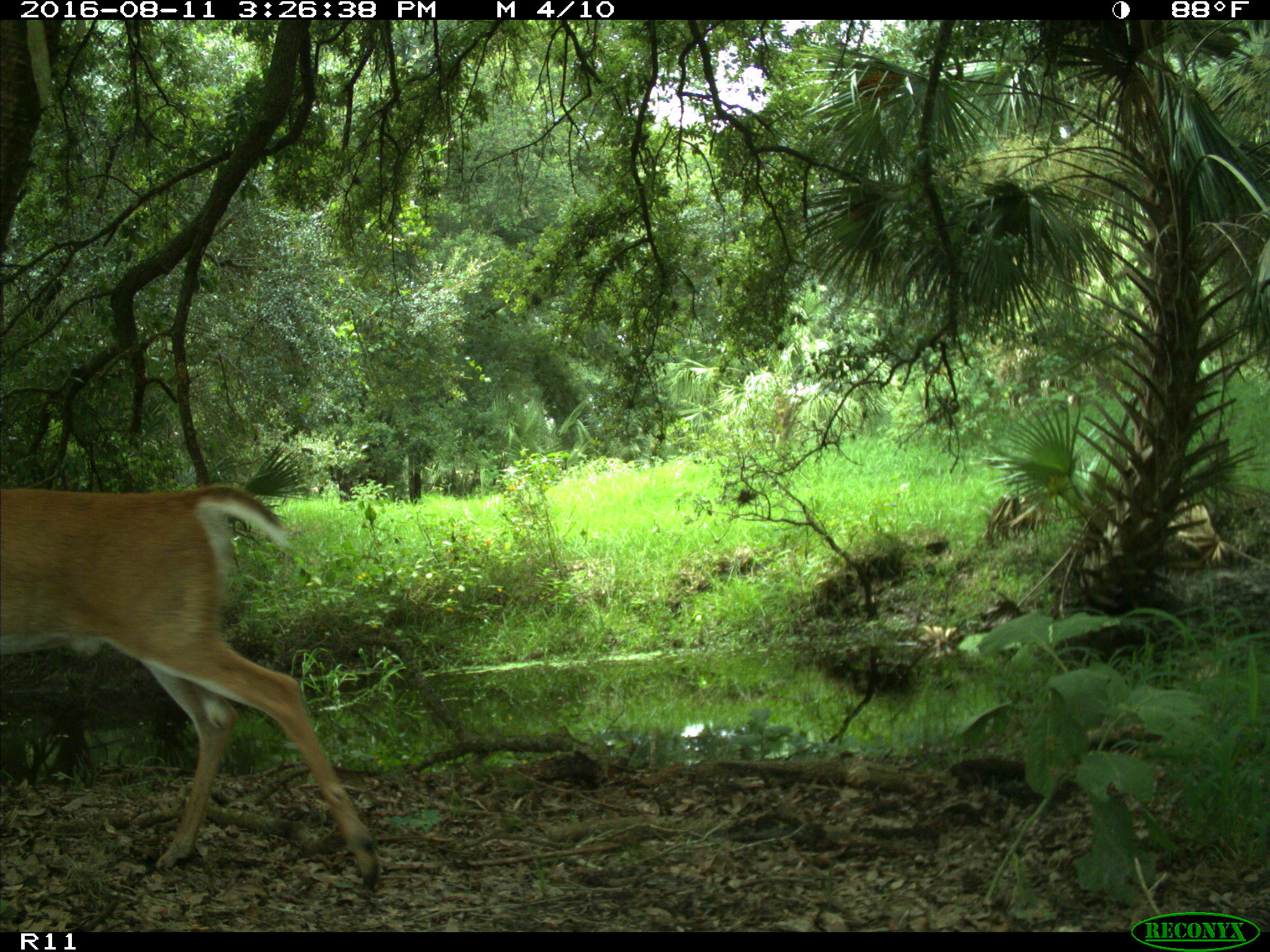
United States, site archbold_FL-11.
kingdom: Animalia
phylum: Chordata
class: Mammalia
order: Artiodactyla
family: Cervidae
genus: Odocoileus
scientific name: Odocoileus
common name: deer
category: unidentified deer